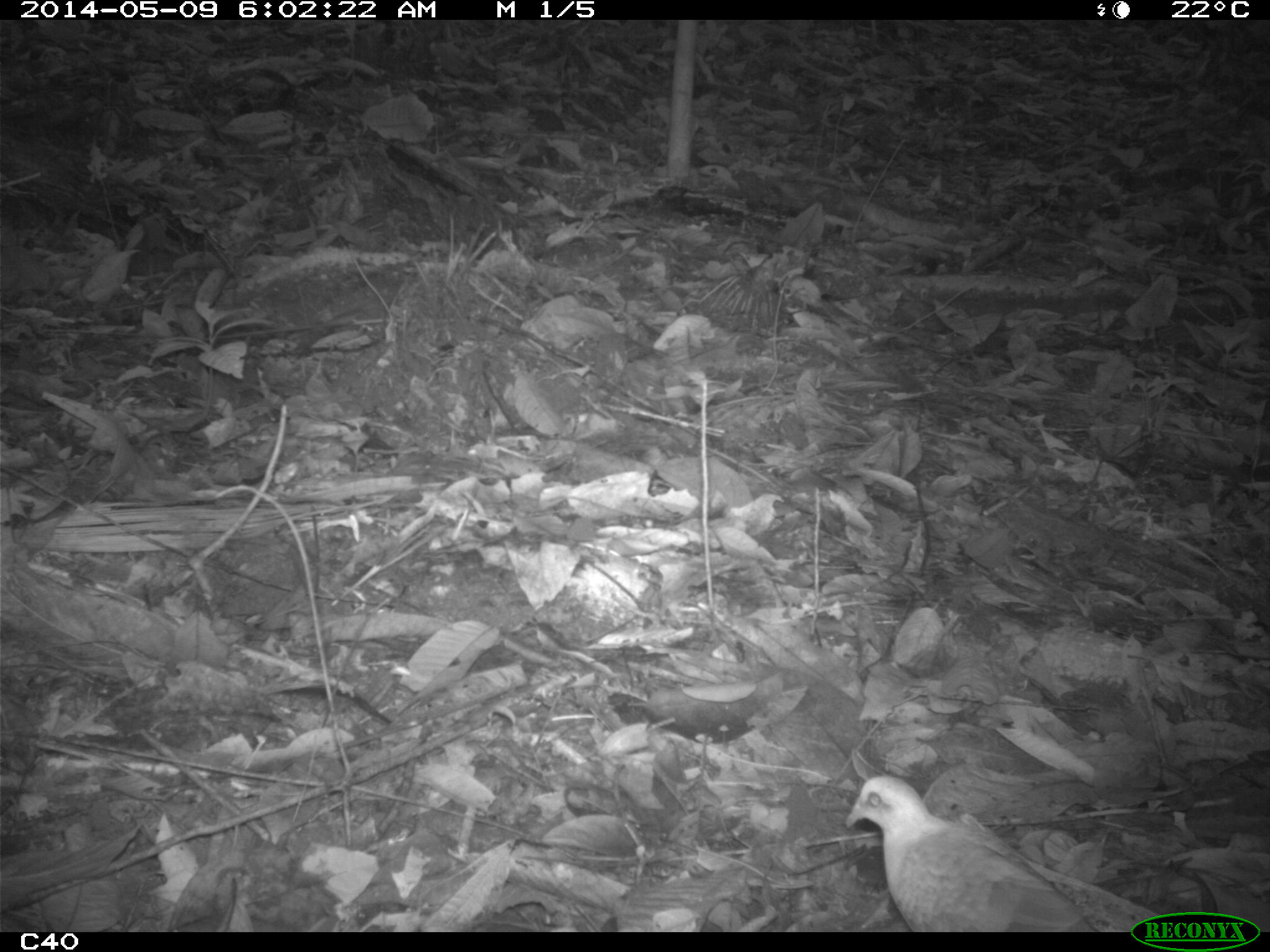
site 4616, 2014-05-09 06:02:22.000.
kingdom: Animalia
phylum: Chordata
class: Aves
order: Columbiformes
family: Columbidae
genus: Leptotila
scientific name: Leptotila rufaxilla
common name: gray-fronted dove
Leptotila rufaxilla (gray-fronted dove), count 1, age adult.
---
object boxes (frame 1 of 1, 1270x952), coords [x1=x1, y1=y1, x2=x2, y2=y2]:
leptotila rufaxilla: [x1=844, y1=775, x2=1166, y2=934]